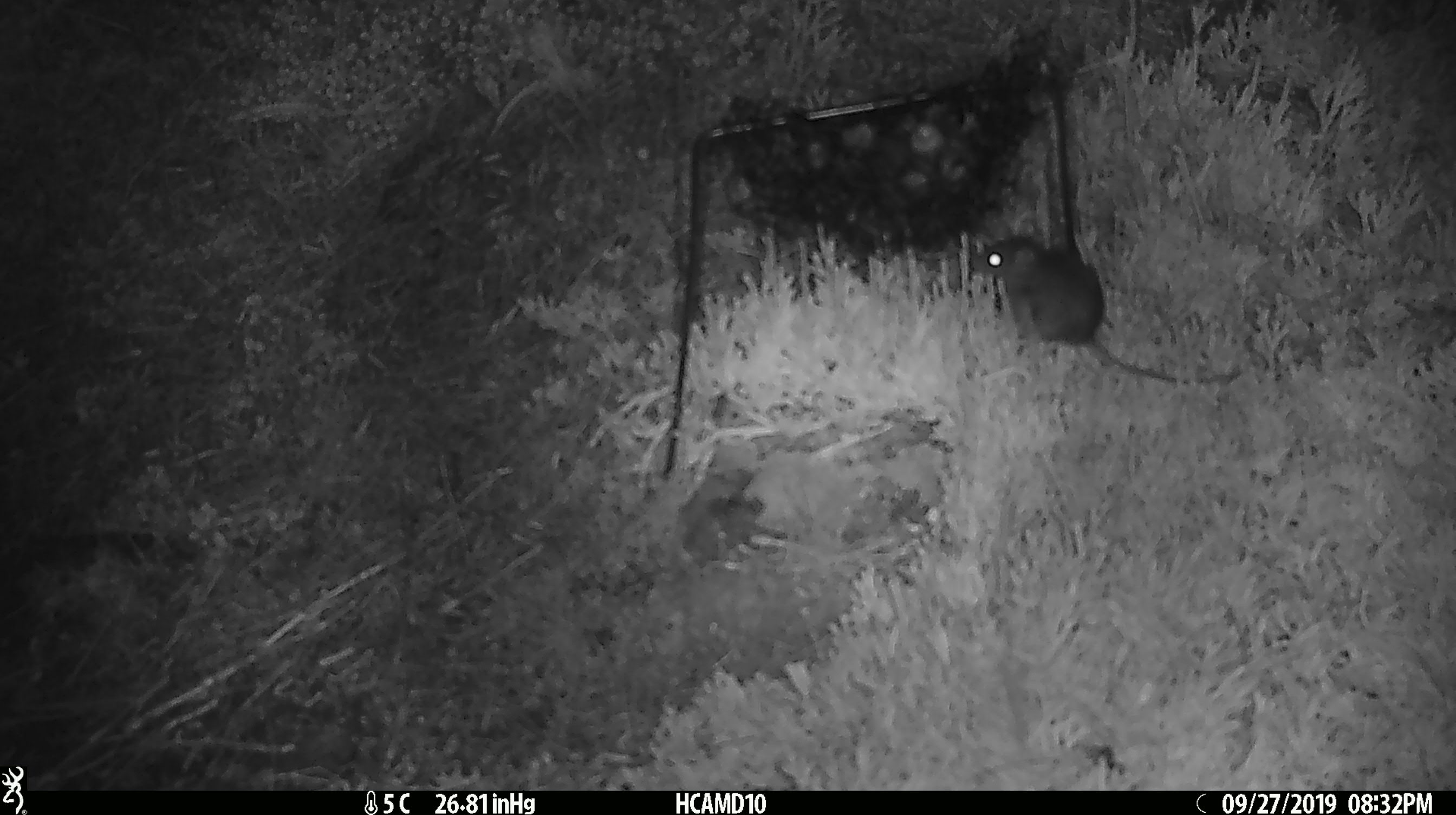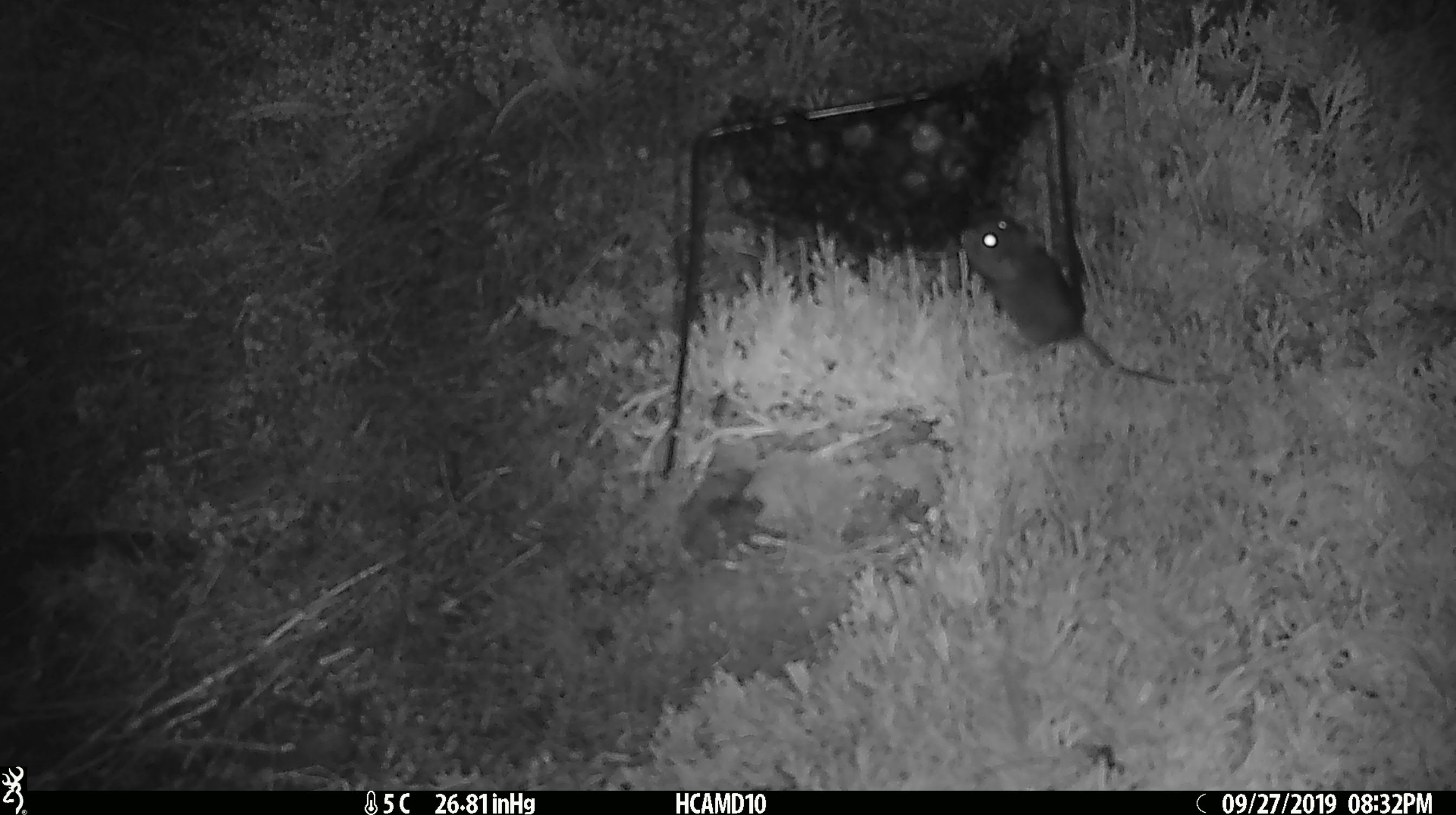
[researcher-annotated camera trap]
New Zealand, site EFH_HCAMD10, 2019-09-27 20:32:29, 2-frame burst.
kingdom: Animalia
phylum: Chordata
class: Mammalia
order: Rodentia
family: Muridae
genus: Mus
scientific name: Mus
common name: mouse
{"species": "mouse (Mus)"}